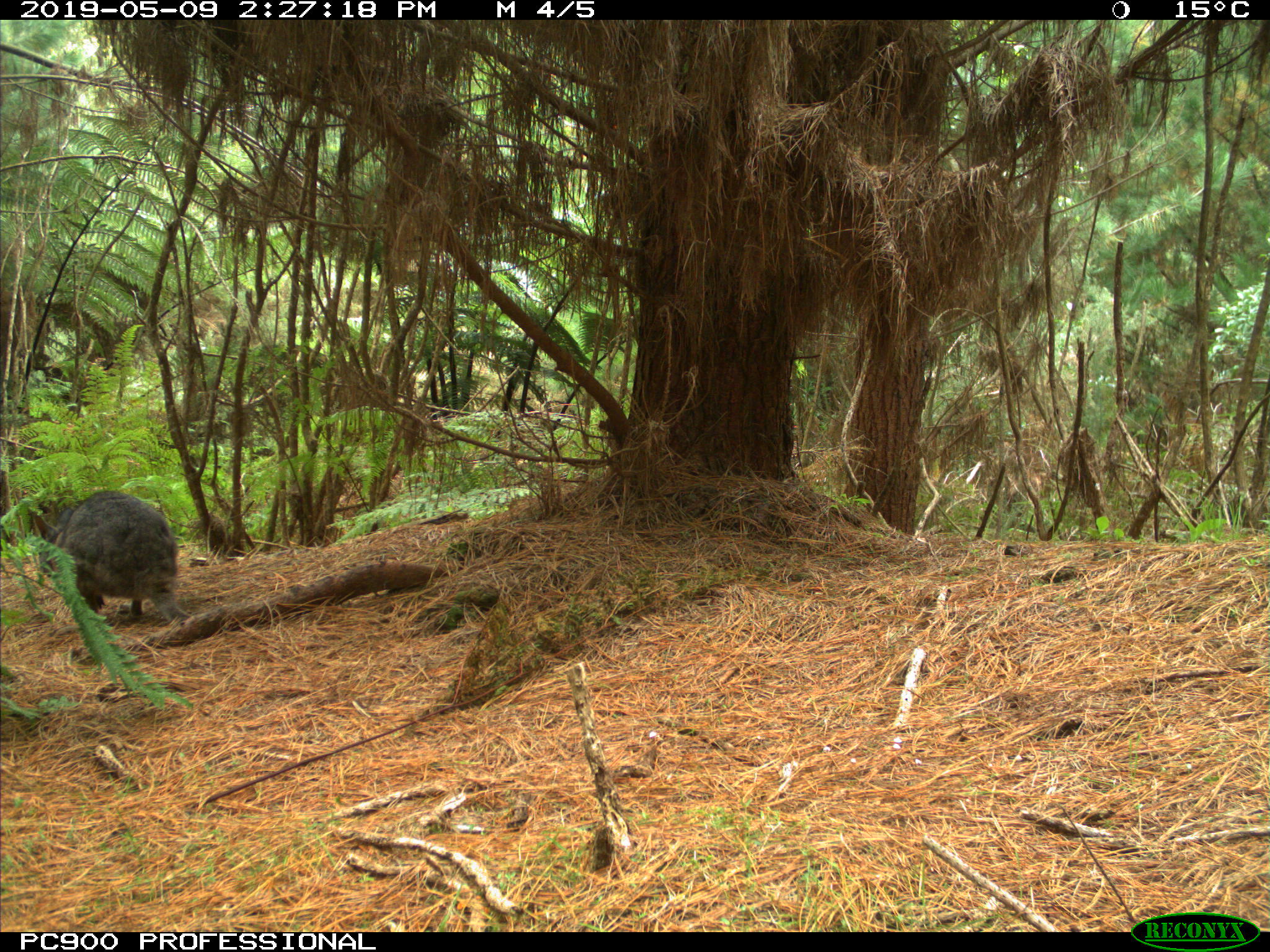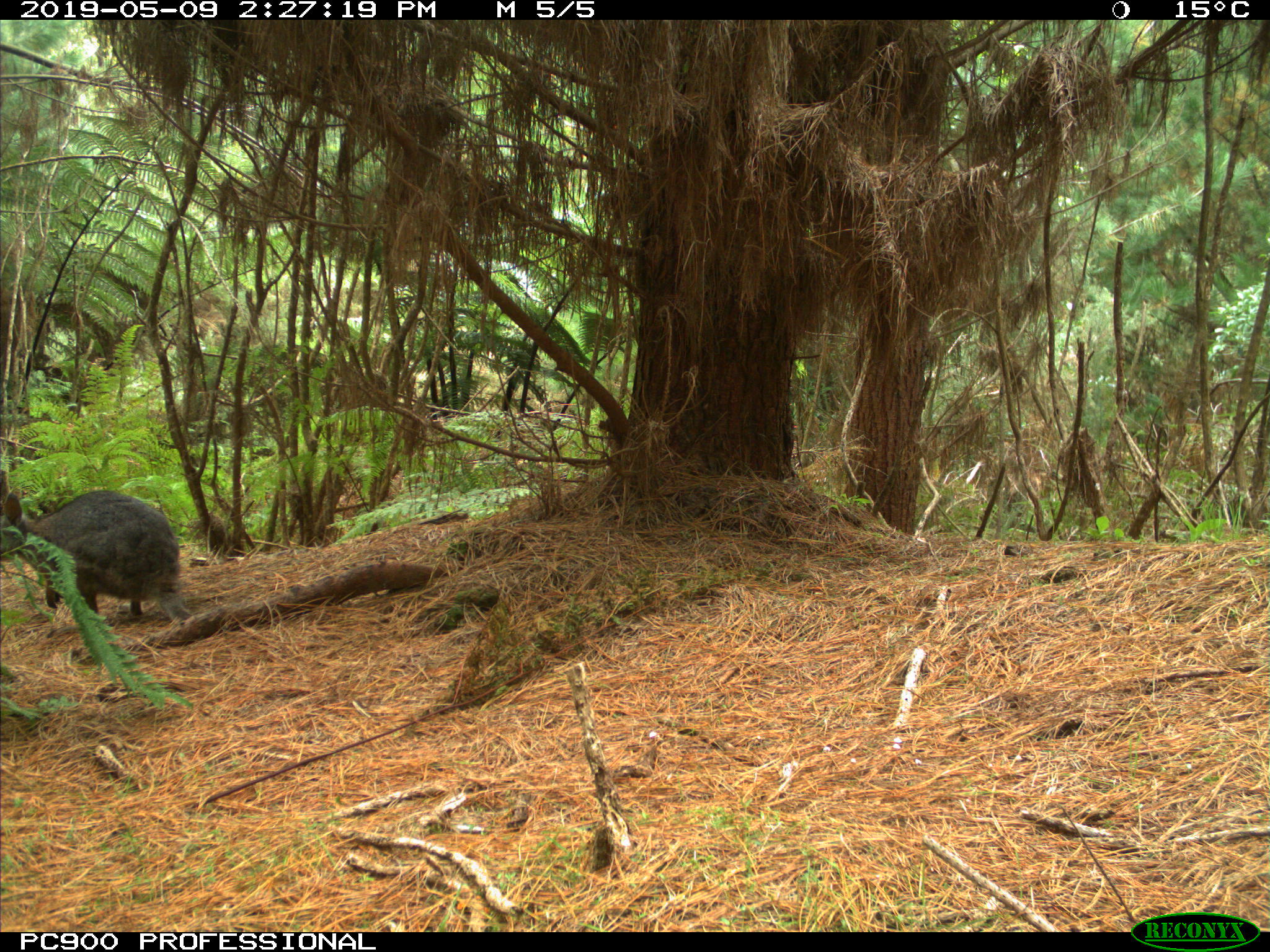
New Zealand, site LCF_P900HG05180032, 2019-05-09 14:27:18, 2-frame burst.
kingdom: Animalia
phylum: Chordata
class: Mammalia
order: Diprotodontia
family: Macropodidae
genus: Notamacropus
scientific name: Notamacropus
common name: wallaby